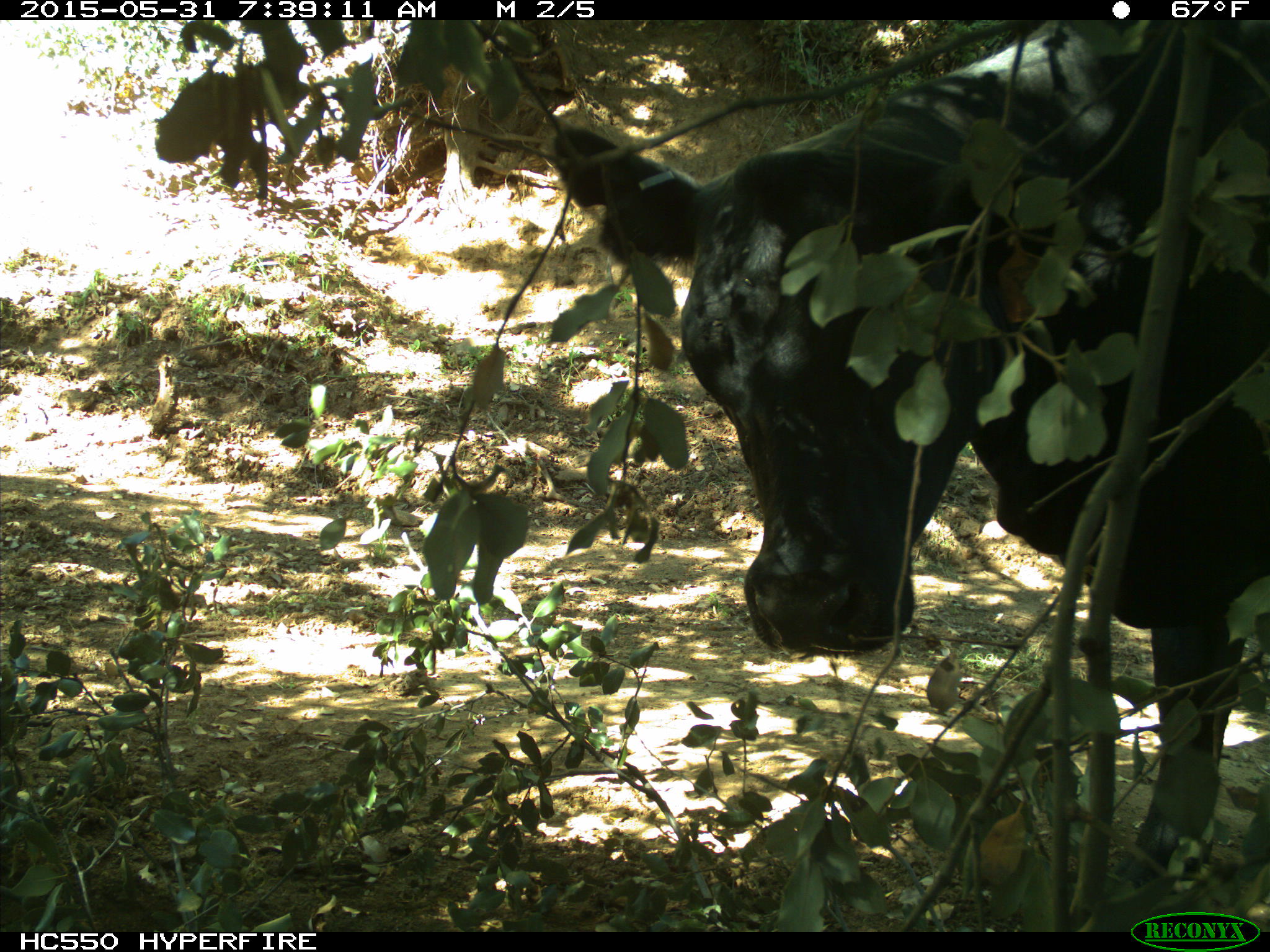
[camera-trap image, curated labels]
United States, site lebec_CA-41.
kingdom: Animalia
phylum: Chordata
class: Mammalia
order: Artiodactyla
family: Bovidae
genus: Bos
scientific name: Bos taurus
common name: domestic cow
Bos taurus (domestic cow).